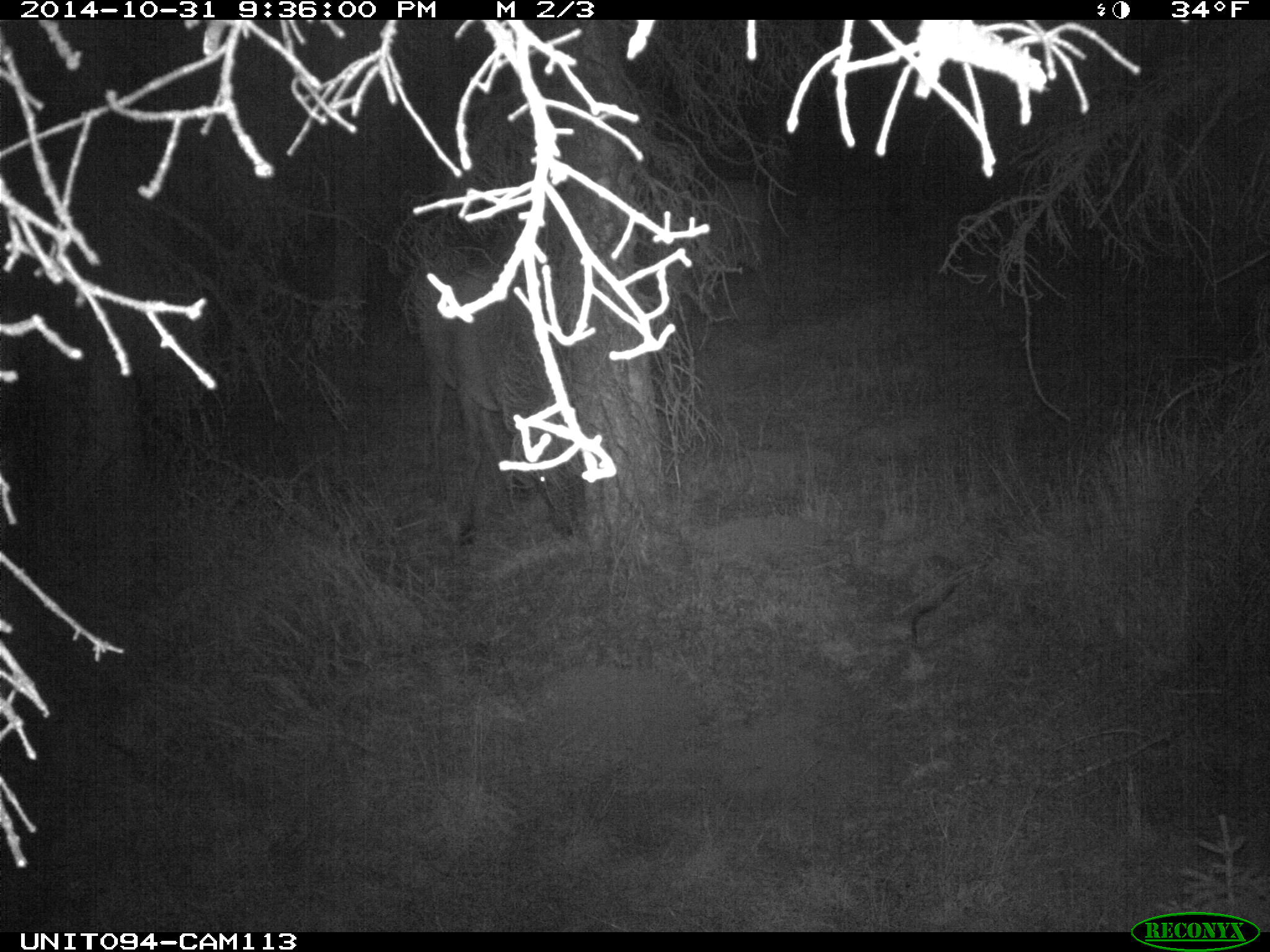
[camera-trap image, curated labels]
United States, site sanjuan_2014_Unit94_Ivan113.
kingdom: Animalia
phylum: Chordata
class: Mammalia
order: Artiodactyla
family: Cervidae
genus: Cervus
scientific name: Cervus elaphus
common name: red deer